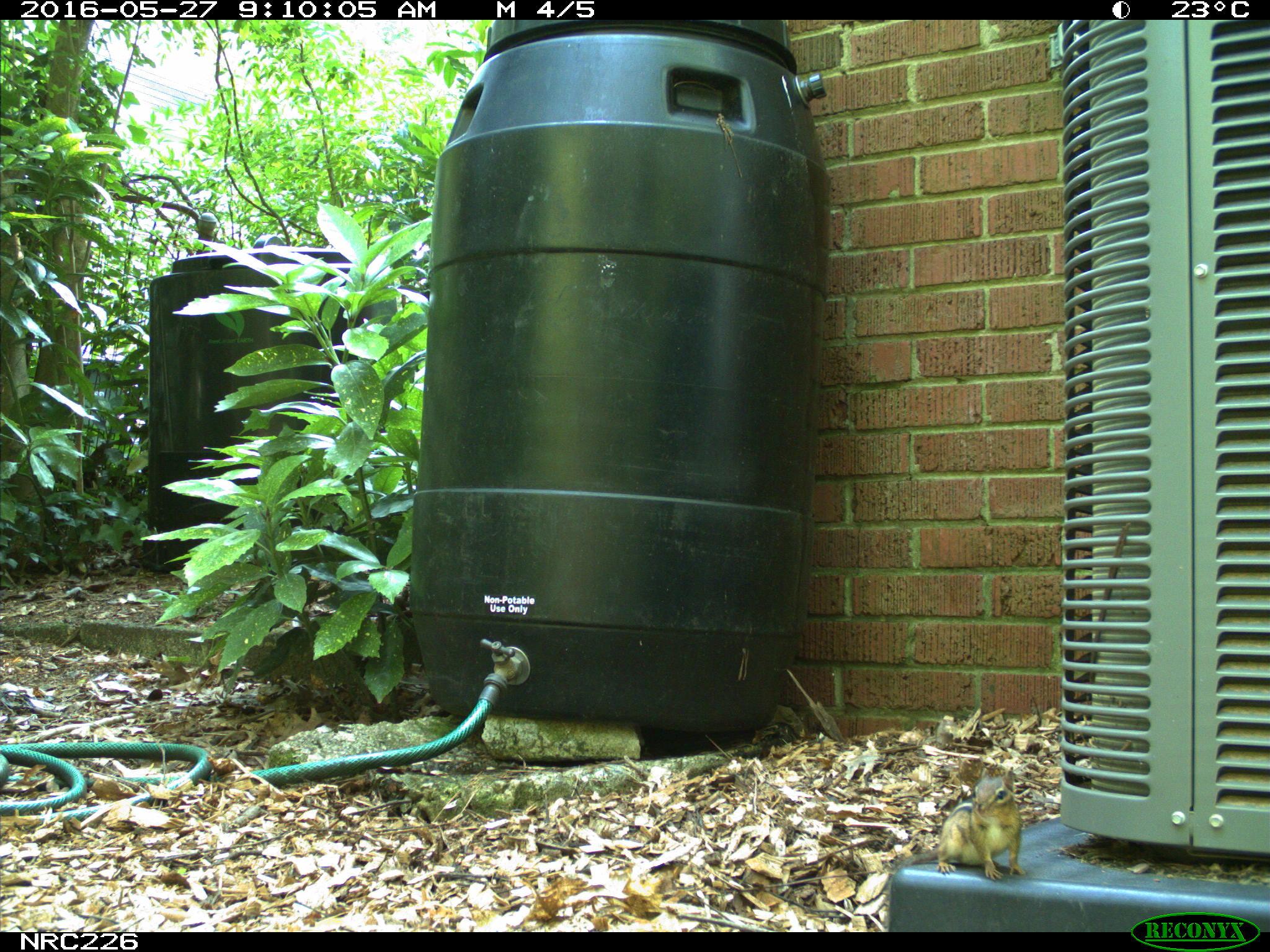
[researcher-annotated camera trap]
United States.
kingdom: Animalia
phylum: Chordata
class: Mammalia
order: Rodentia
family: Sciuridae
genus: Tamias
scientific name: Tamias striatus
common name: eastern chipmunk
Eastern Chipmunk (Tamias striatus).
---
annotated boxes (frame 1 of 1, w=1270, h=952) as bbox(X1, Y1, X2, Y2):
Eastern Chipmunk: bbox(933, 764, 1028, 883)